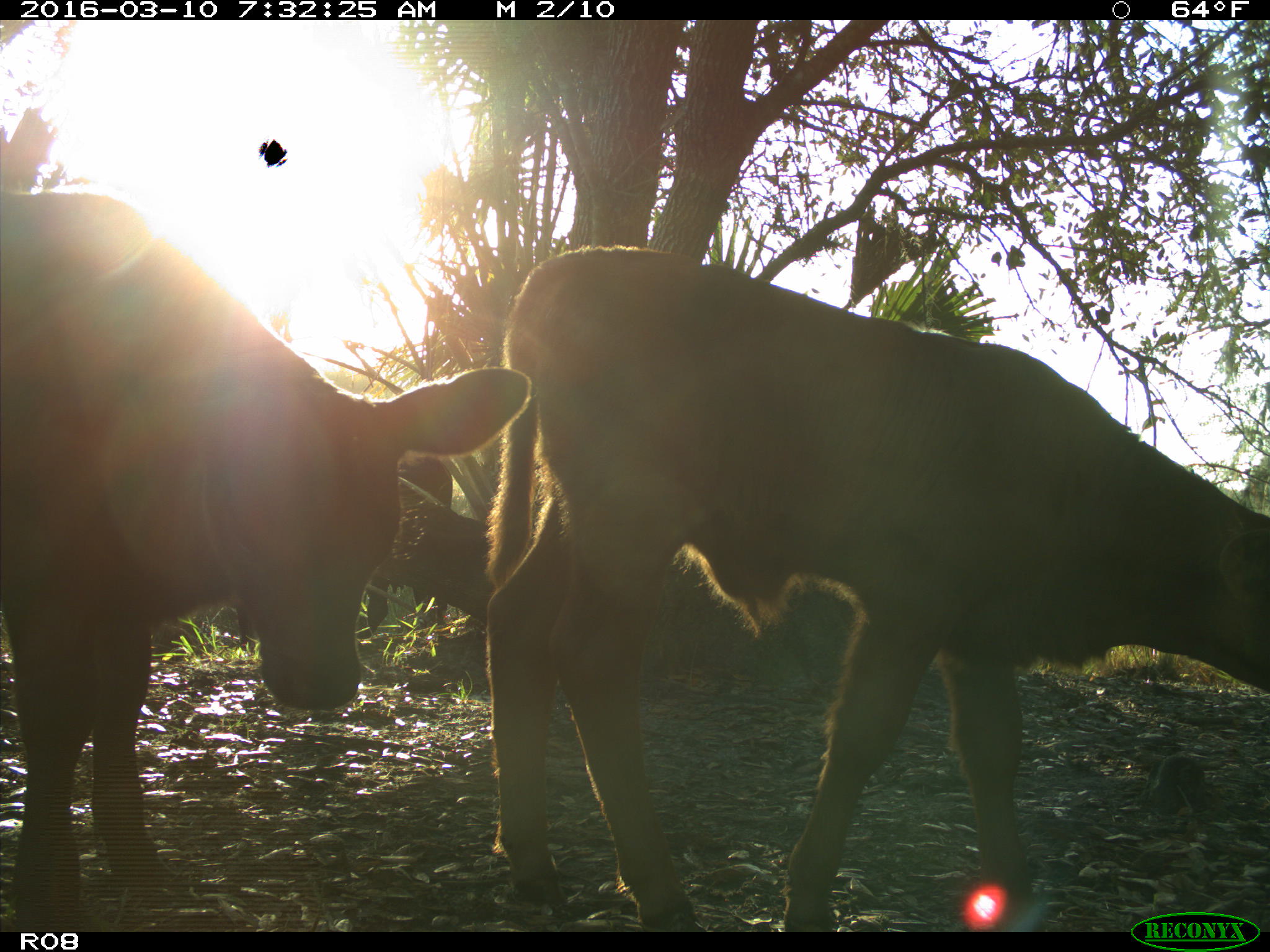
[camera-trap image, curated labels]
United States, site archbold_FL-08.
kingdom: Animalia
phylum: Chordata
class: Mammalia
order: Artiodactyla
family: Bovidae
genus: Bos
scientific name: Bos taurus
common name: domestic cow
Bos taurus (domestic cow).